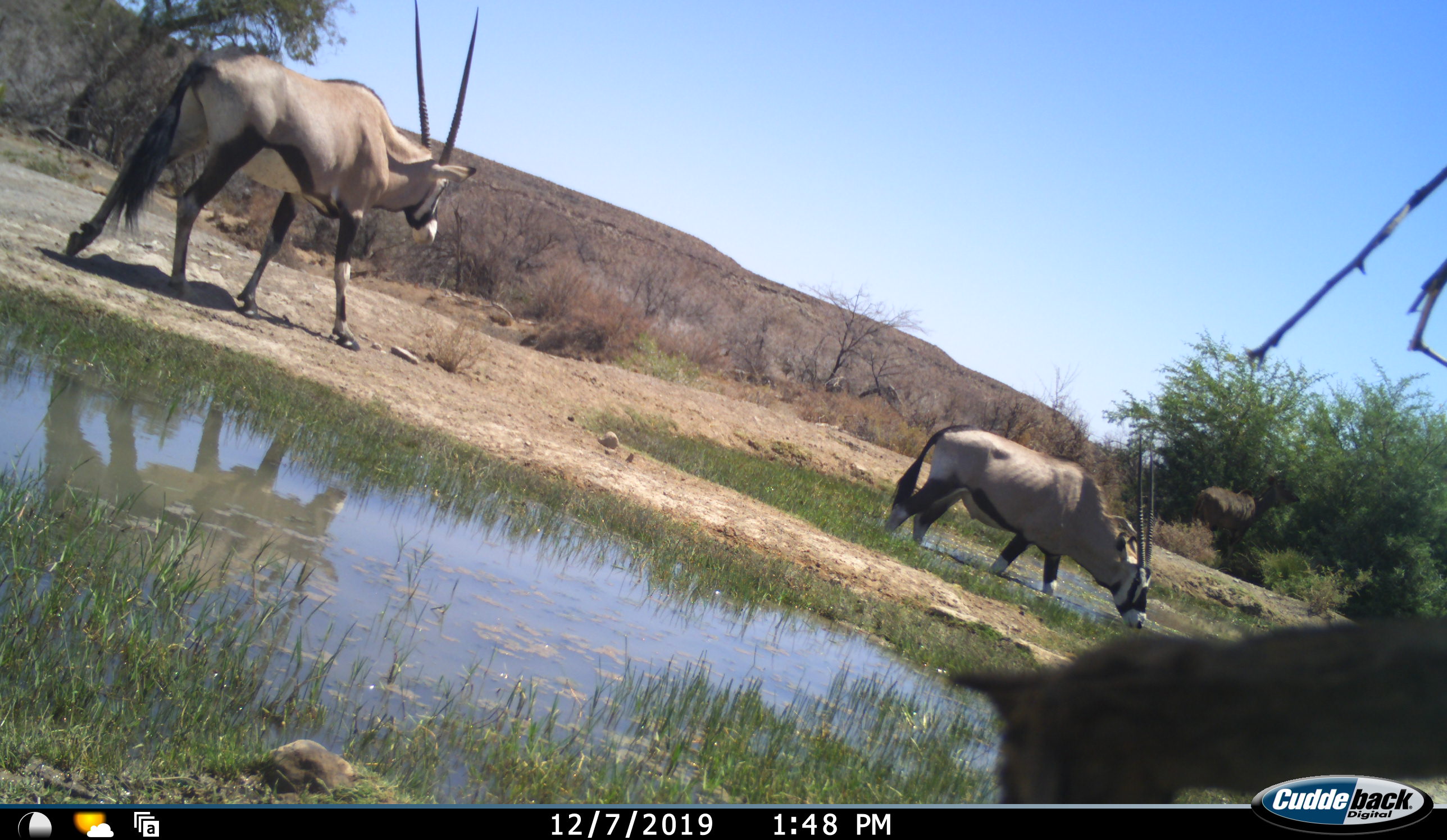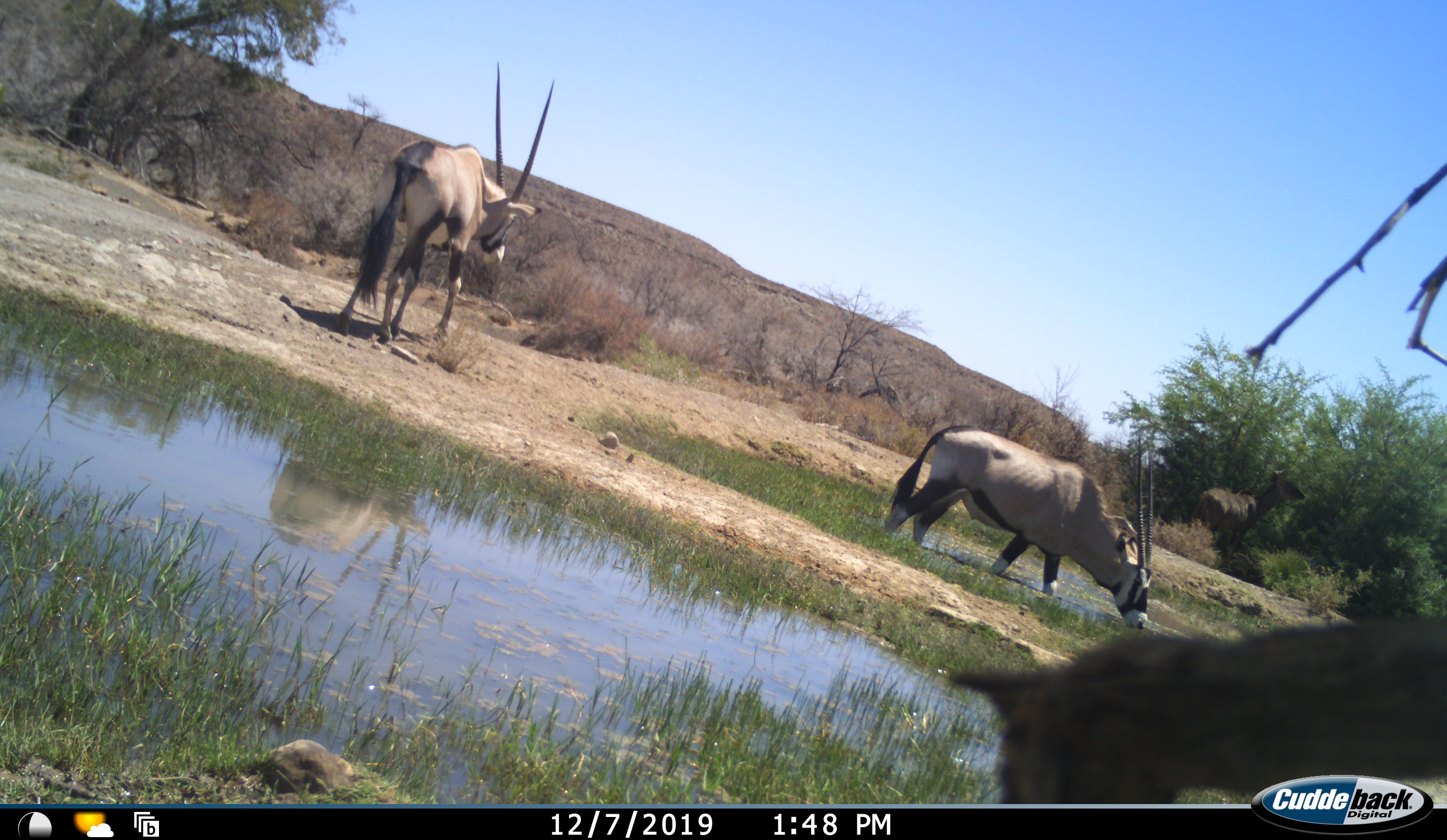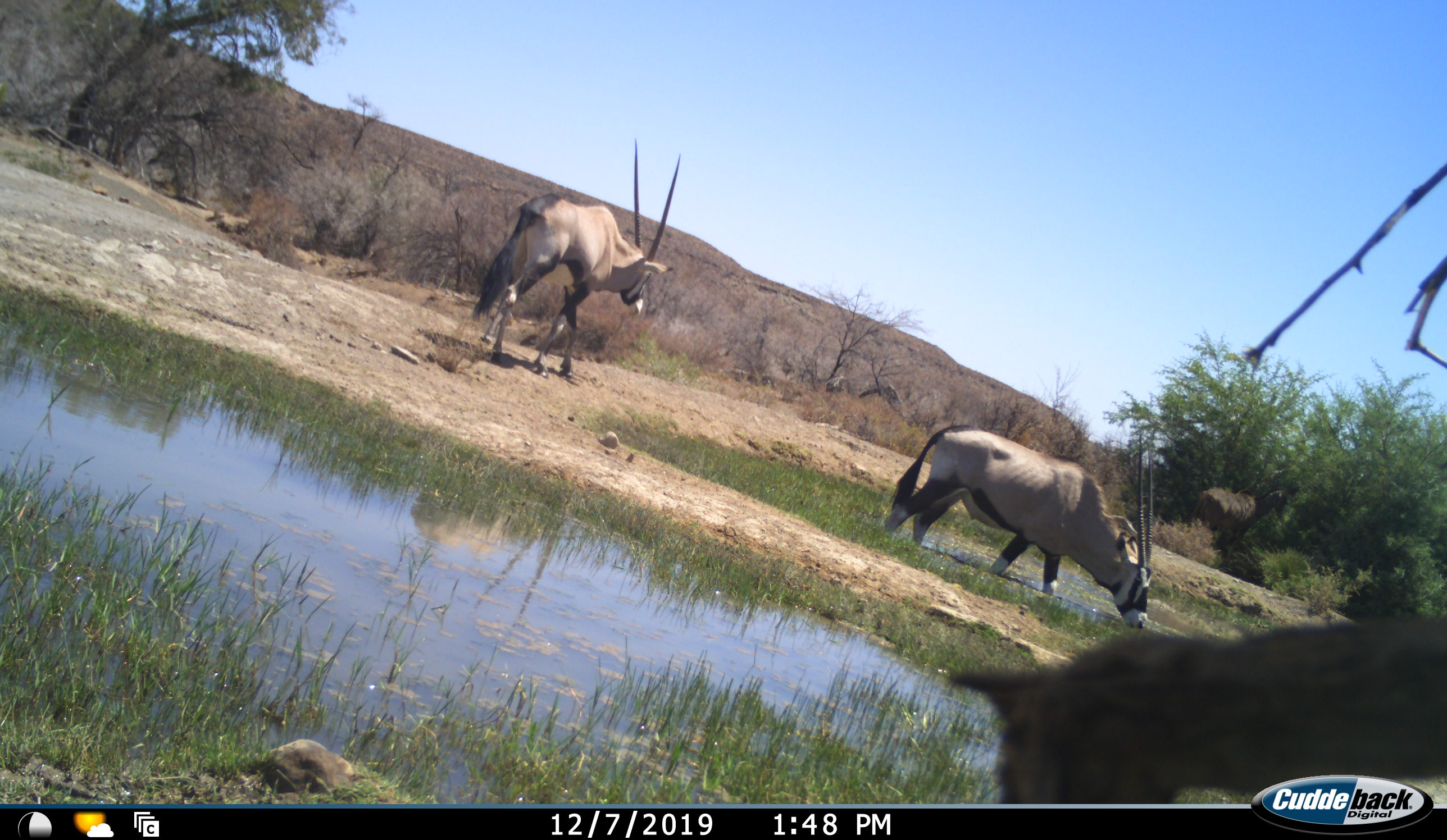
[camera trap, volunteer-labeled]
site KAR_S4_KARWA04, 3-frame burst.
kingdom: Animalia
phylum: Chordata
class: Mammalia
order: Artiodactyla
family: Bovidae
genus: Oryx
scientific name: Oryx gazella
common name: gemsbok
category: oryx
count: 2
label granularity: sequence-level